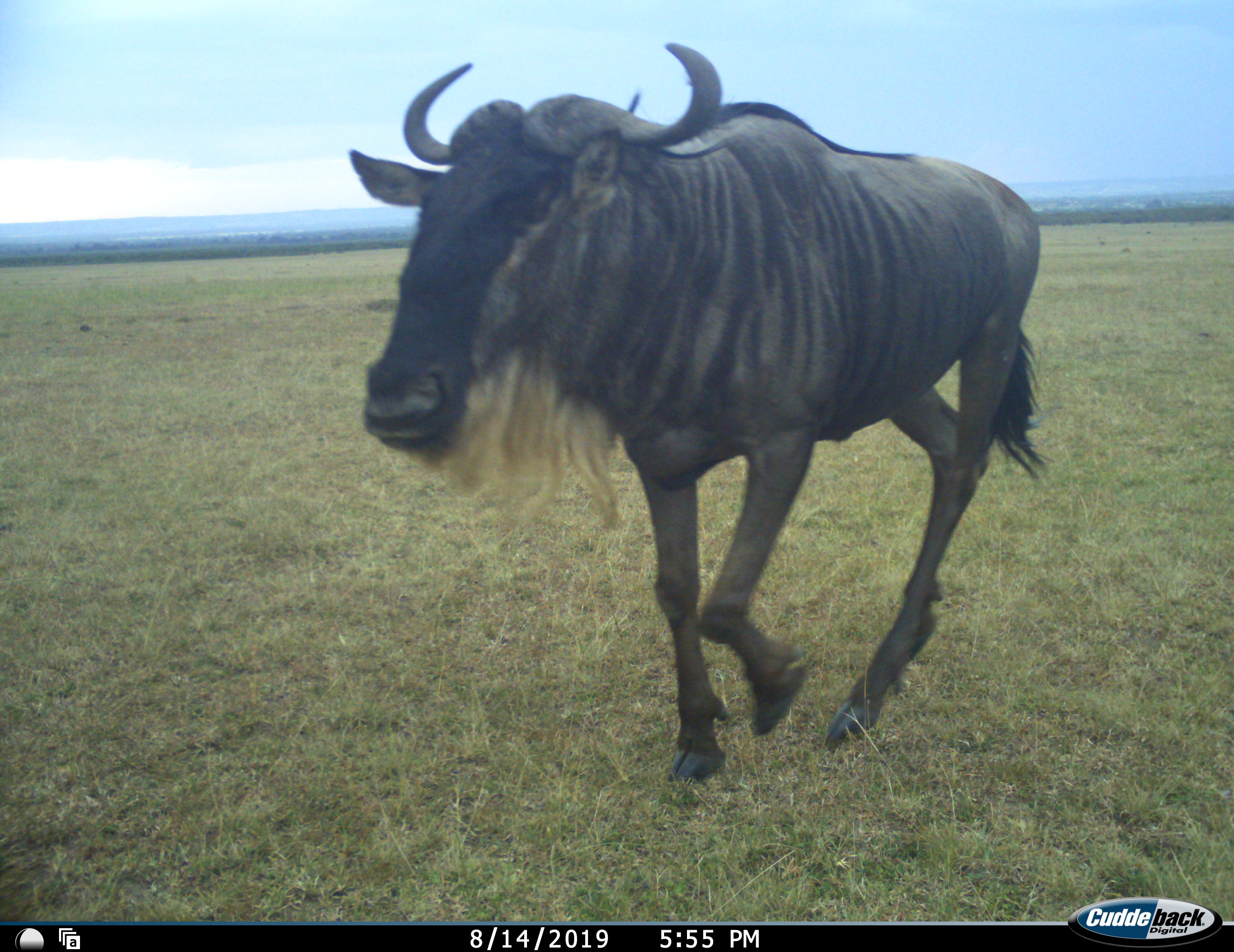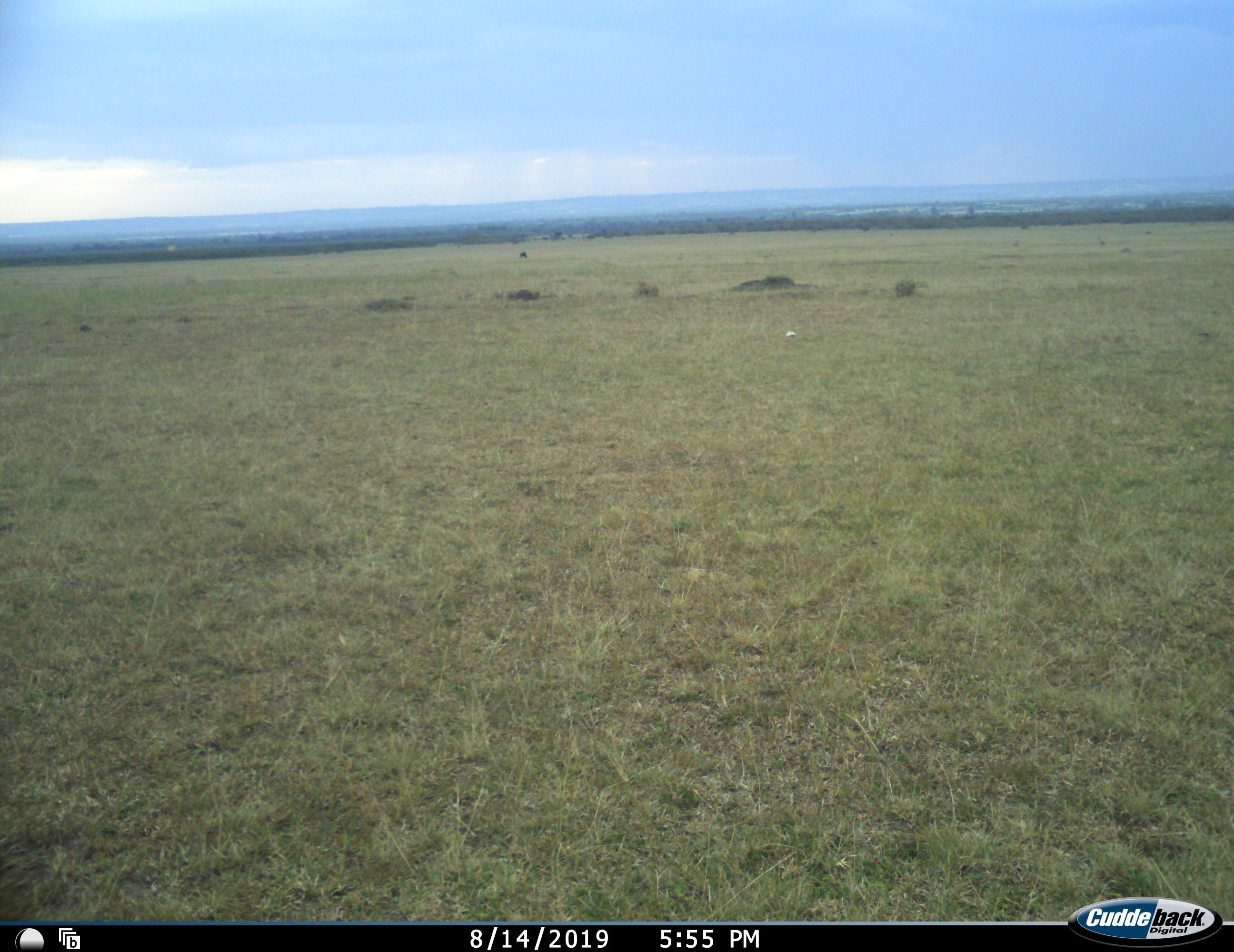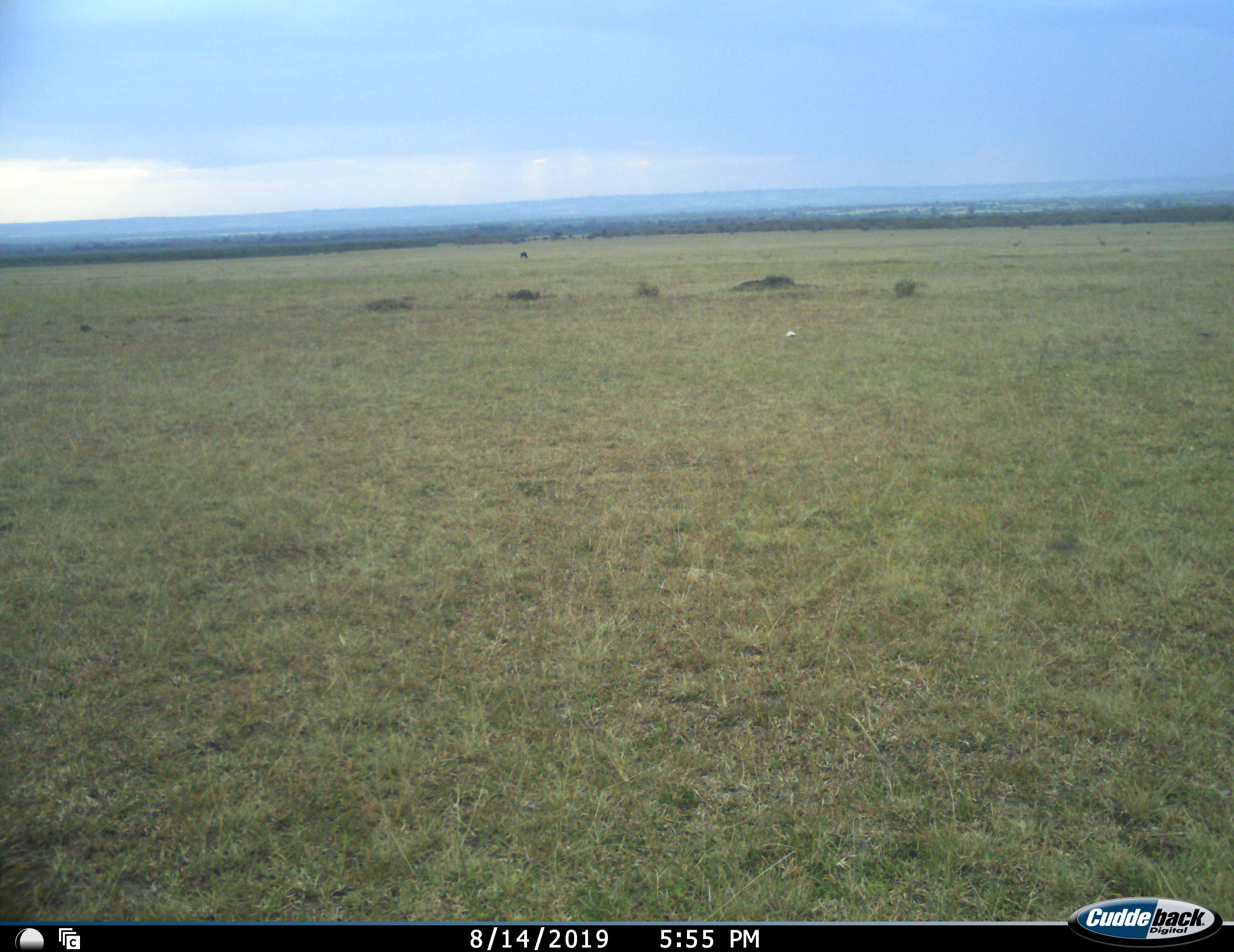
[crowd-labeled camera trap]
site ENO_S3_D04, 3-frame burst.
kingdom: Animalia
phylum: Chordata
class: Mammalia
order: Artiodactyla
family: Bovidae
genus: Connochaetes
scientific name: Connochaetes taurinus taurinus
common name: blue wildebeest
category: wildebeestblue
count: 1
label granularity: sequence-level